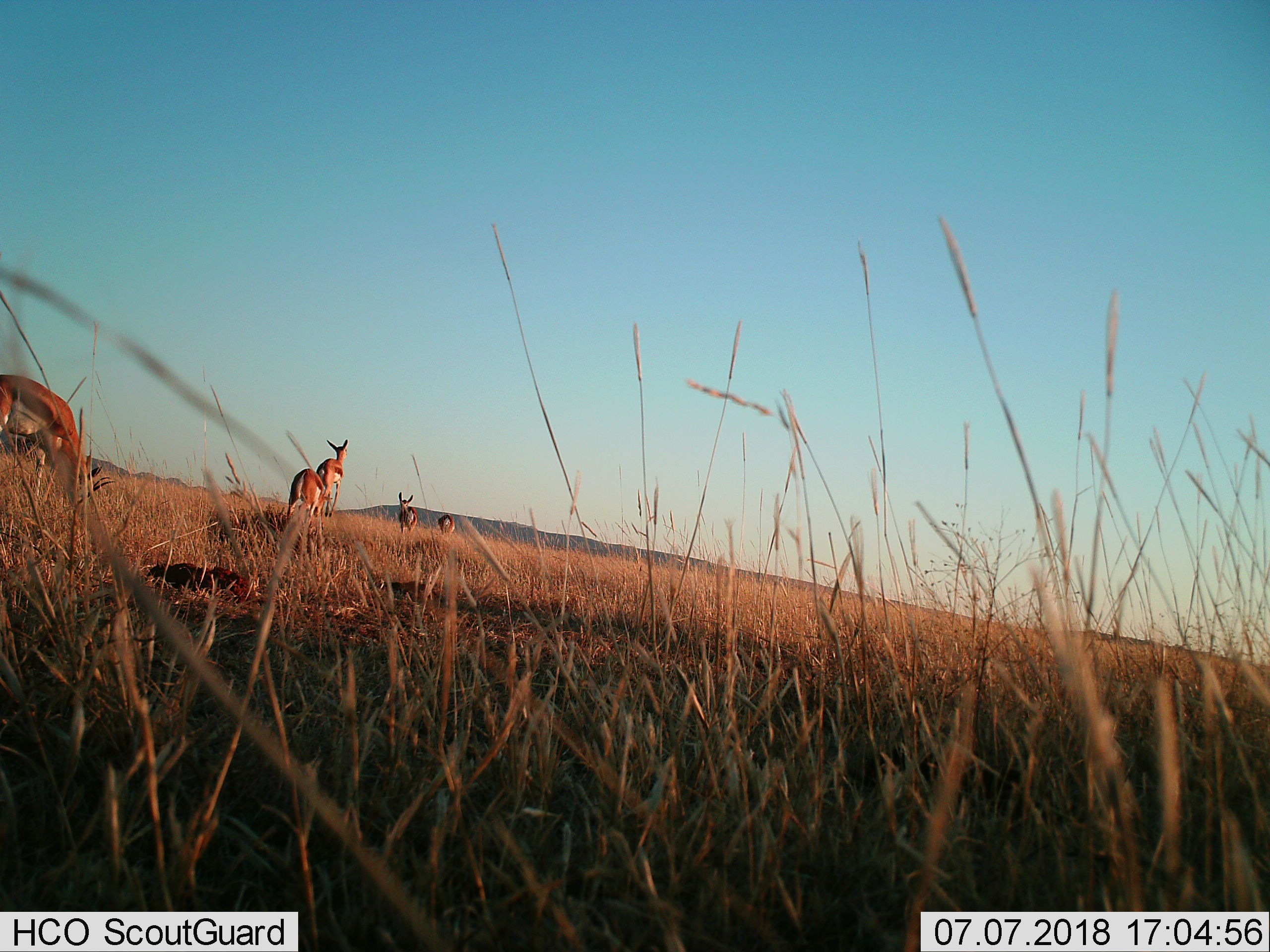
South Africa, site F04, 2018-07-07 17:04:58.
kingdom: Animalia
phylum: Chordata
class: Mammalia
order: Artiodactyla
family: Bovidae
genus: Antidorcas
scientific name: Antidorcas marsupialis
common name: springbok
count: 5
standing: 33%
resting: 0%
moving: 67%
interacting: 0%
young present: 33%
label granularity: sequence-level